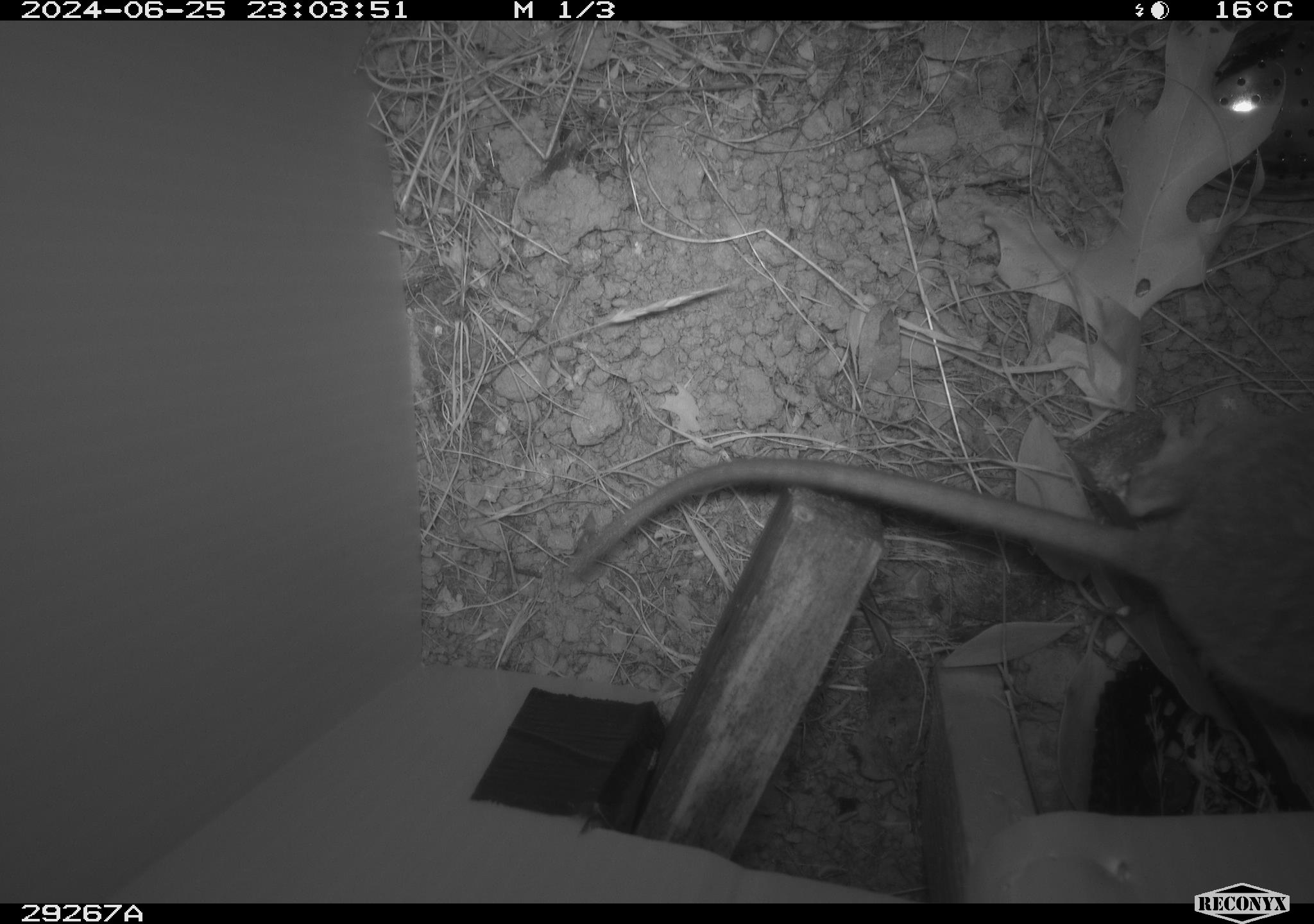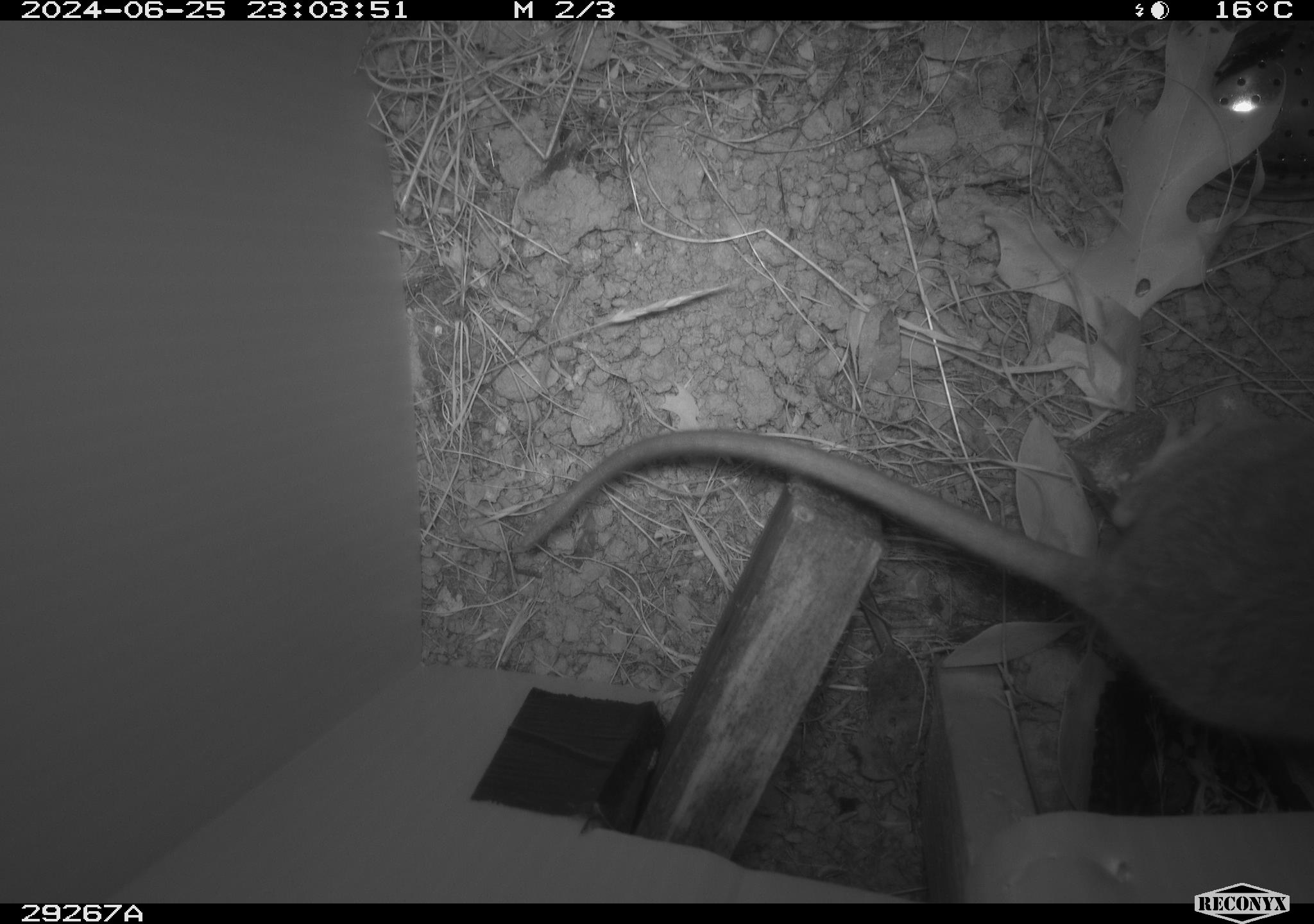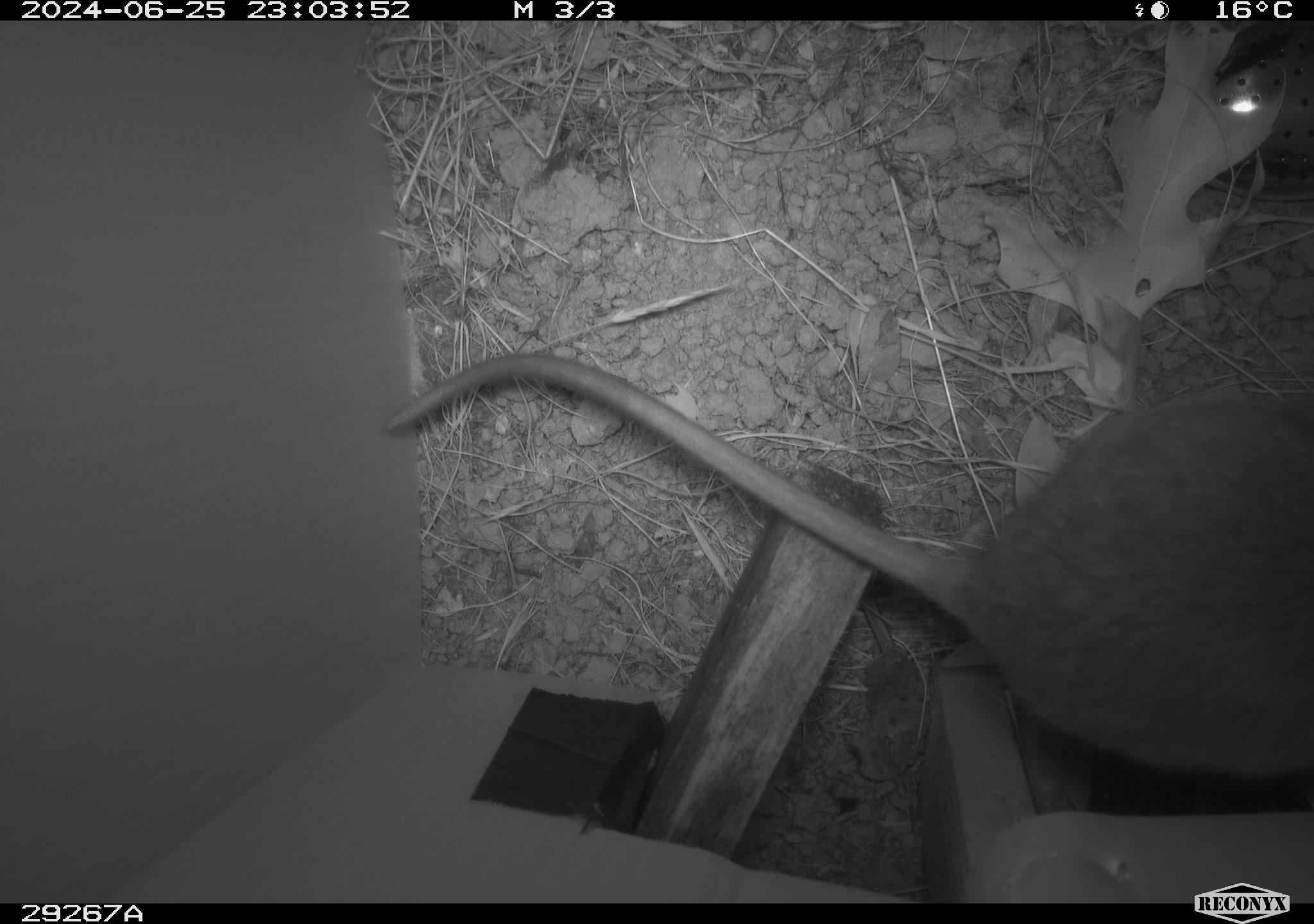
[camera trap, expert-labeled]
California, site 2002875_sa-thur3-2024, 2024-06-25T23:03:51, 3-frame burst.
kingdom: Animalia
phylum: Chordata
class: Mammalia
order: Rodentia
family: Cricetidae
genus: Neotoma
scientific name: Neotoma fuscipes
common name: dusky-footed woodrat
Dusky-footed woodrat (Neotoma fuscipes).